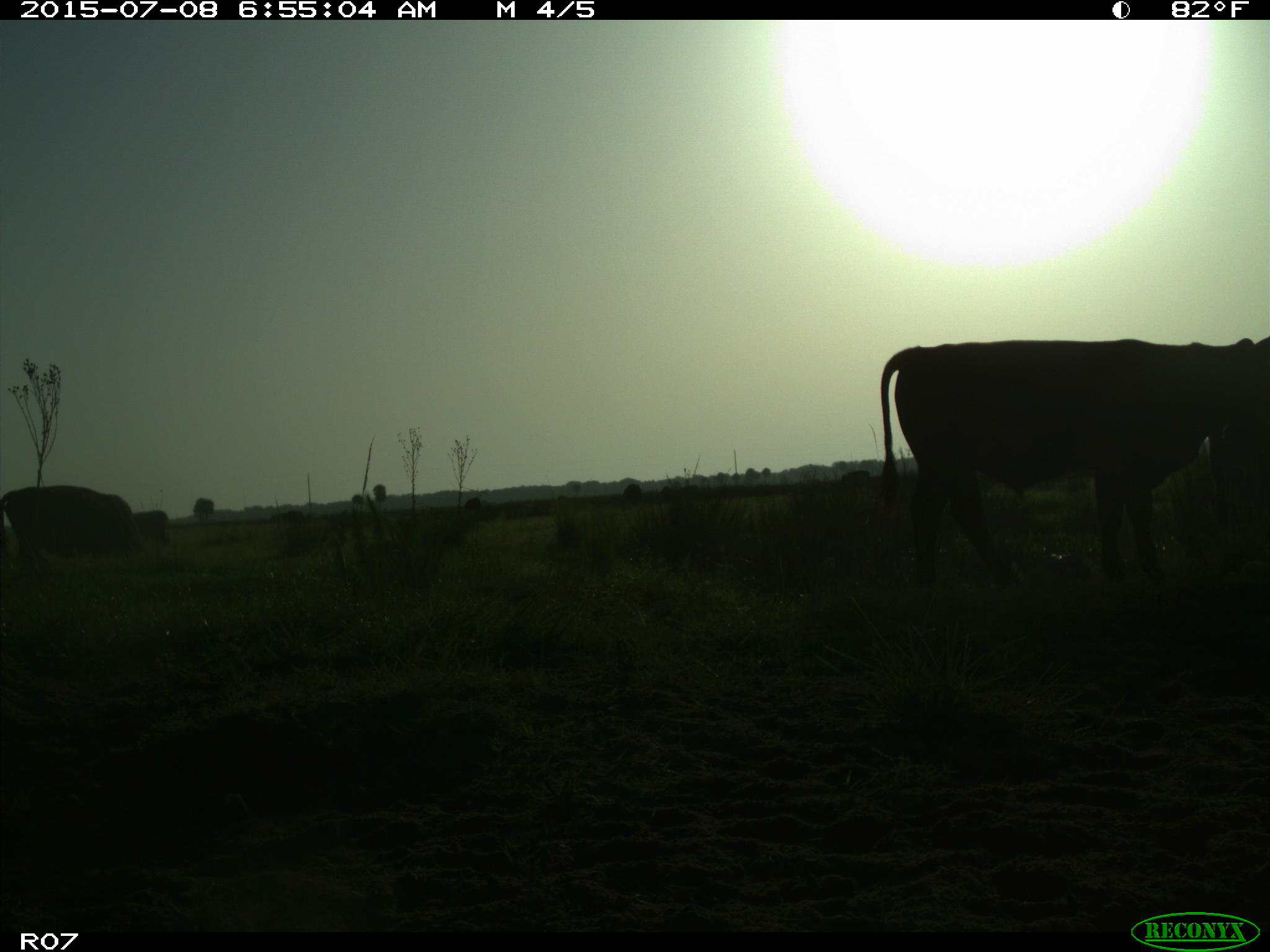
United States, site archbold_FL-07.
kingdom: Animalia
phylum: Chordata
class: Mammalia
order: Artiodactyla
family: Bovidae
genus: Bos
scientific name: Bos taurus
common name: domestic cow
Bos taurus (domestic cow).